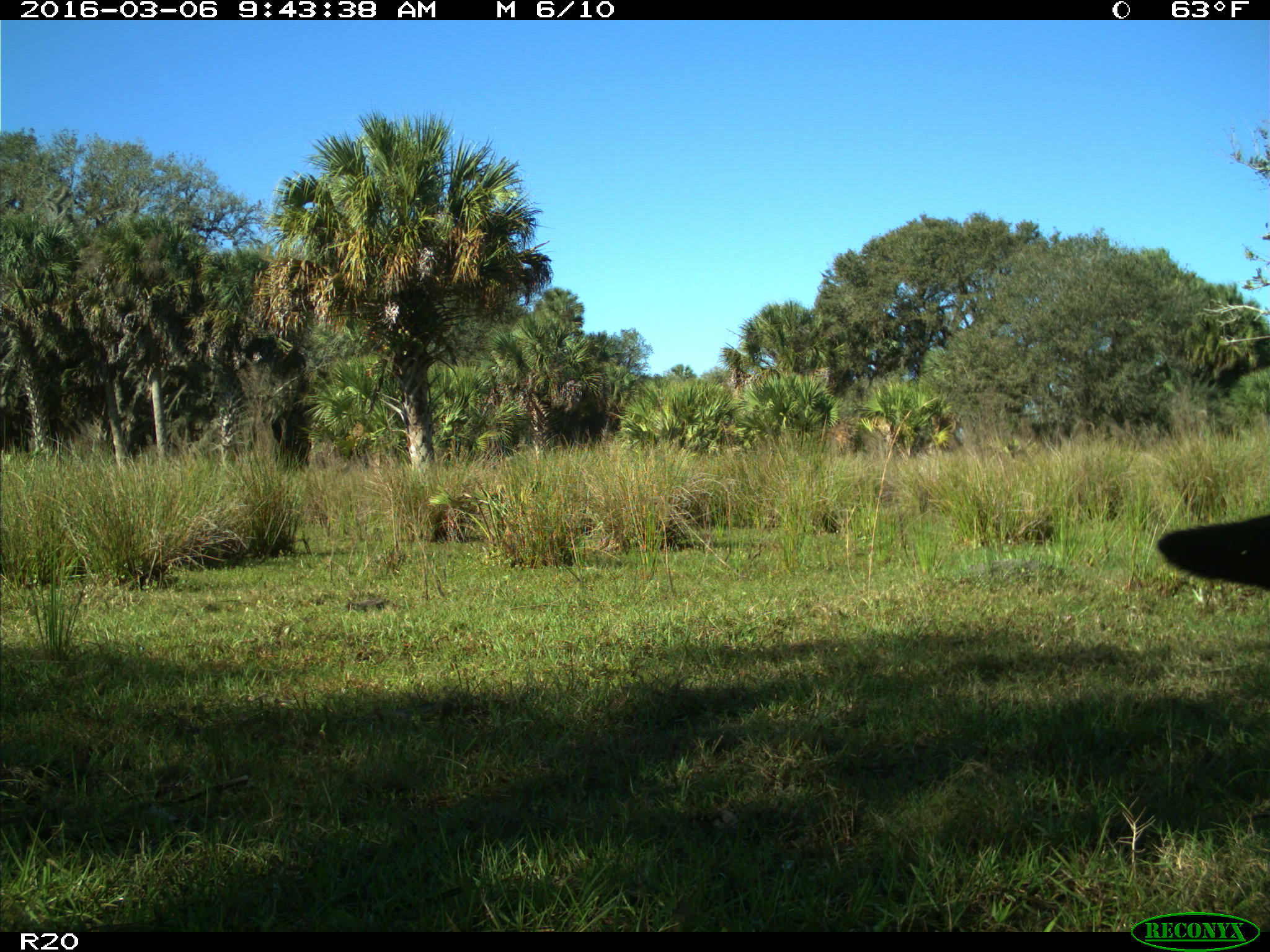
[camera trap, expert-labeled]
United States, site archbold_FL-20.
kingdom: Animalia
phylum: Chordata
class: Mammalia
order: Artiodactyla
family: Bovidae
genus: Bos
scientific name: Bos taurus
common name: domestic cow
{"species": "Bos taurus (domestic cow)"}